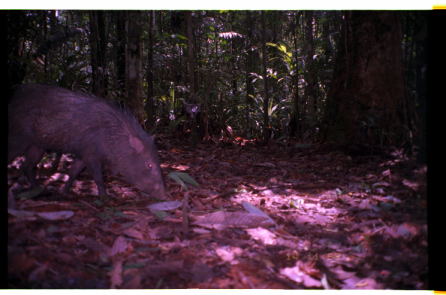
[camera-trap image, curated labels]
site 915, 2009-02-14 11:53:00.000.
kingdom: Animalia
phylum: Chordata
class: Mammalia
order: Artiodactyla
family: Tayassuidae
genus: Tayassu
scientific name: Tayassu pecari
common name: white-lipped peccary